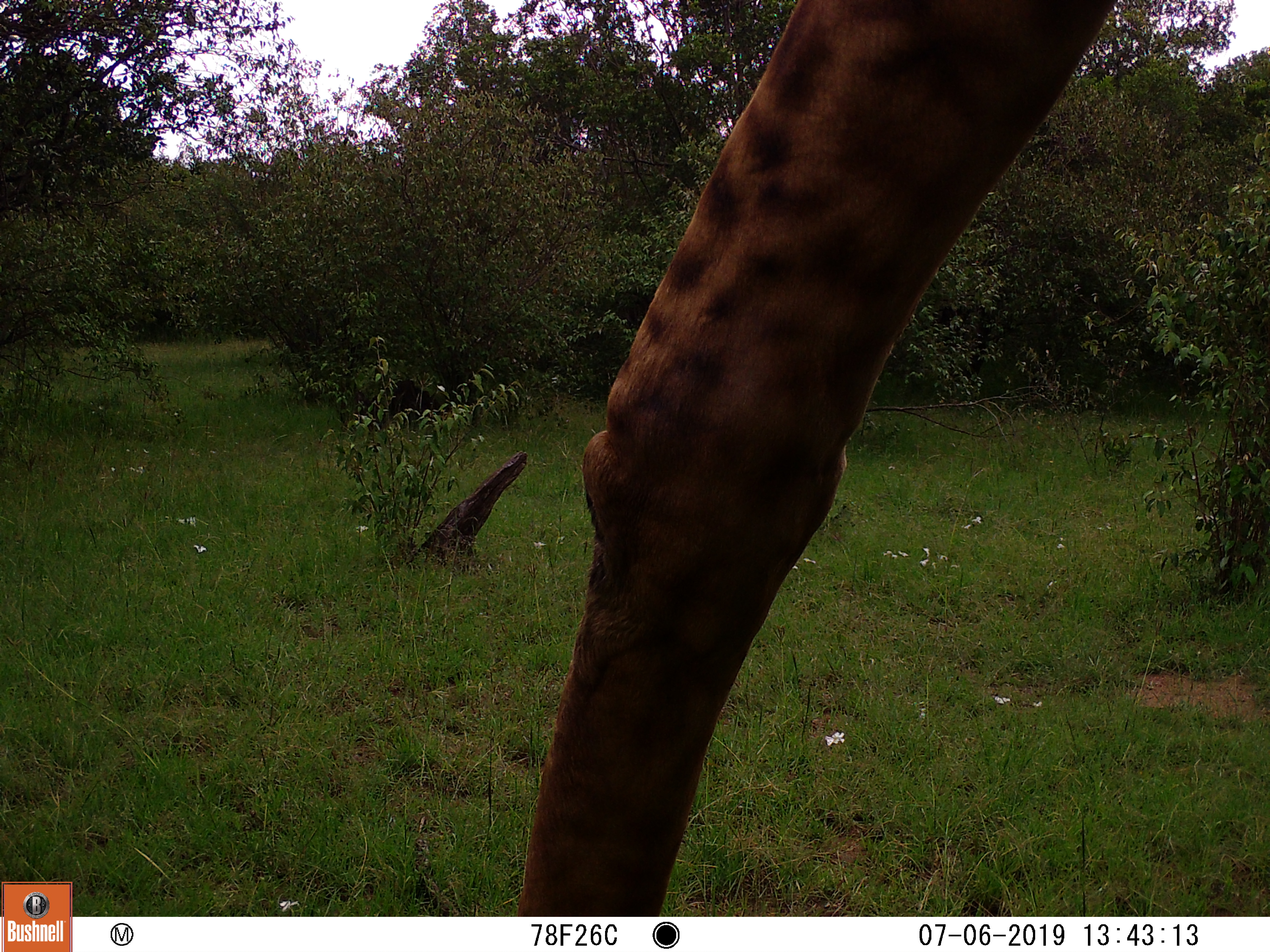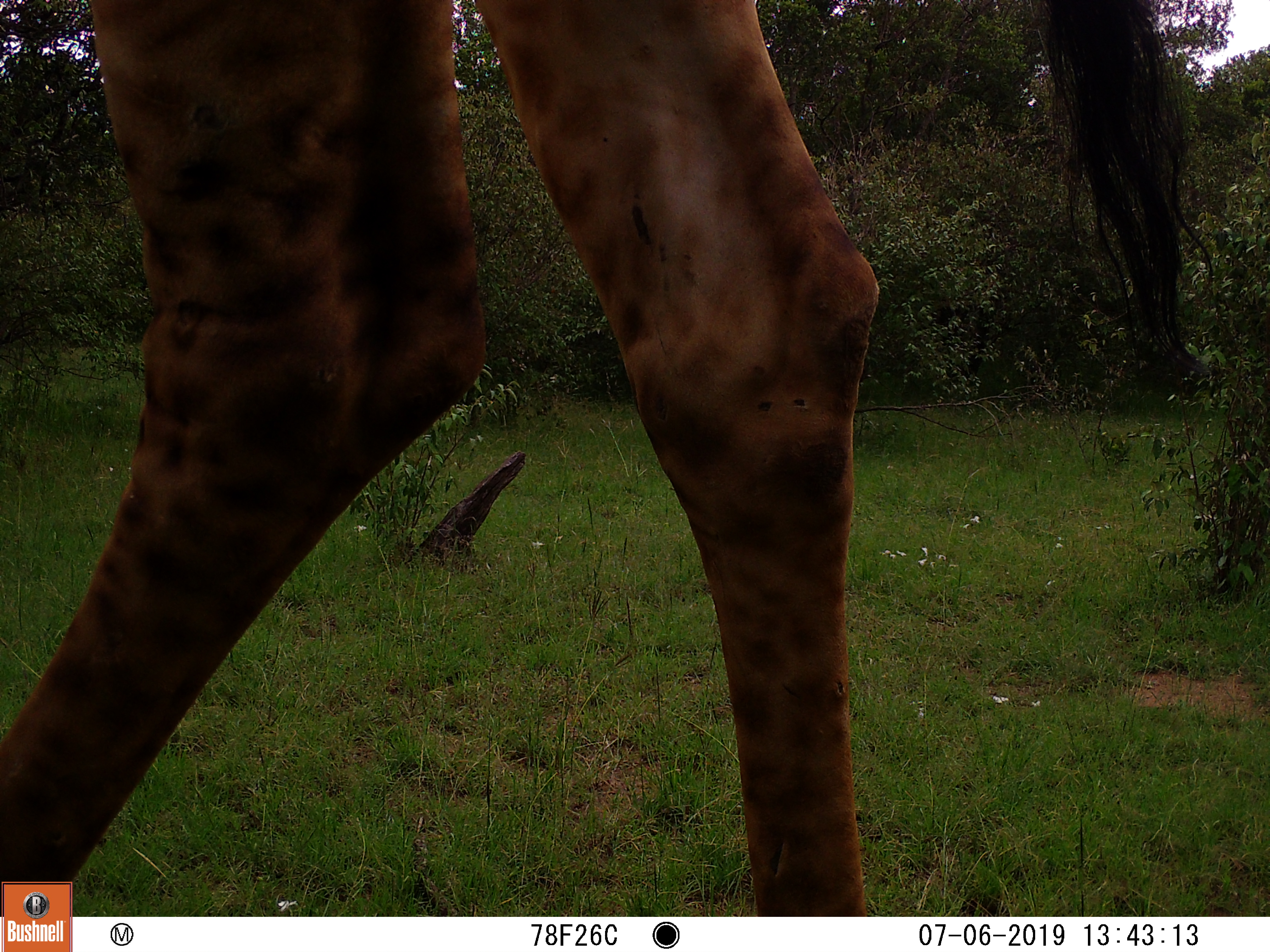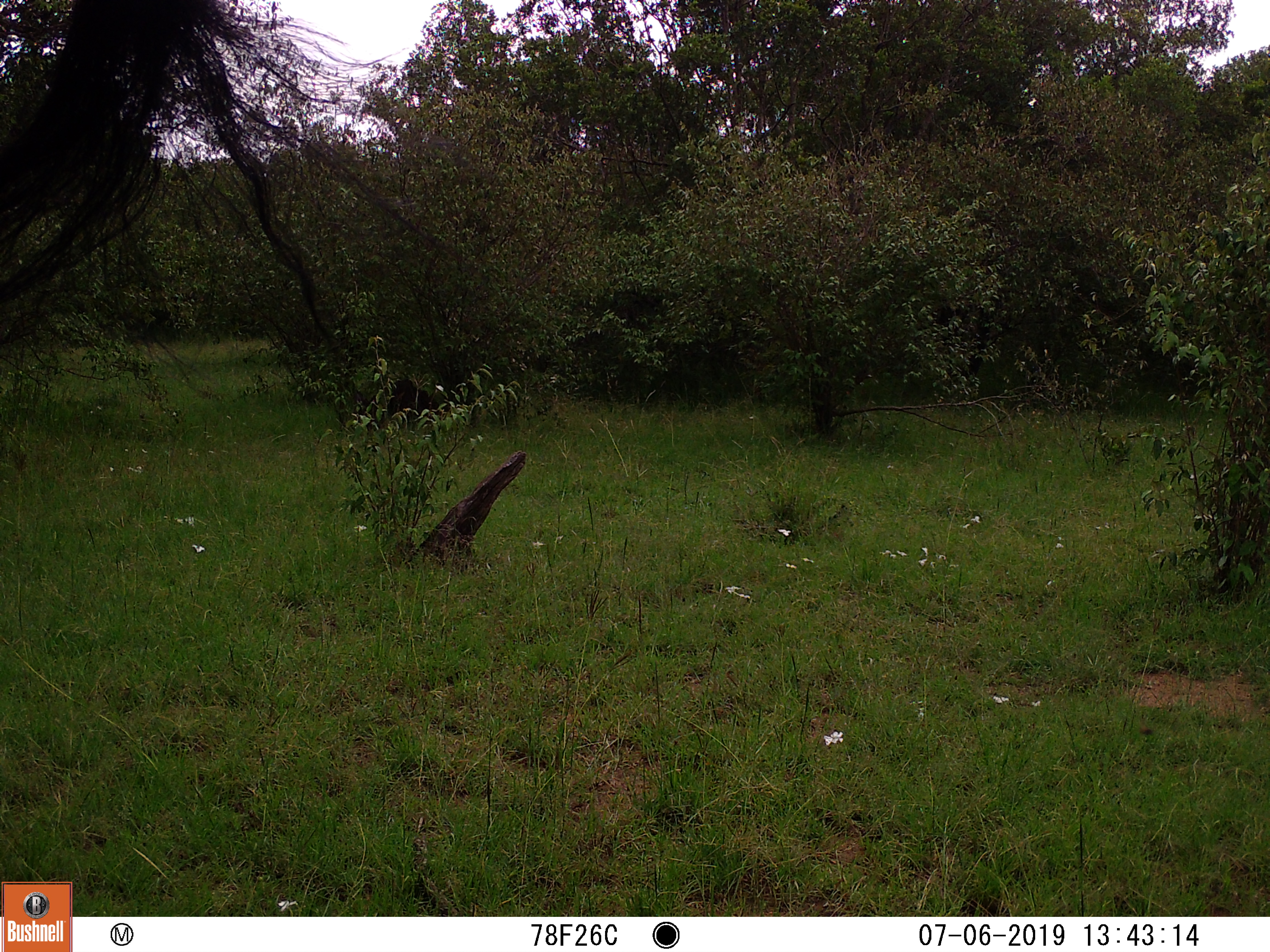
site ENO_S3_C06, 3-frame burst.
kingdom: Animalia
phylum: Chordata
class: Mammalia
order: Artiodactyla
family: Giraffidae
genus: Giraffa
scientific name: Giraffa camelopardalis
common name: giraffe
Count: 1.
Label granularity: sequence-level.